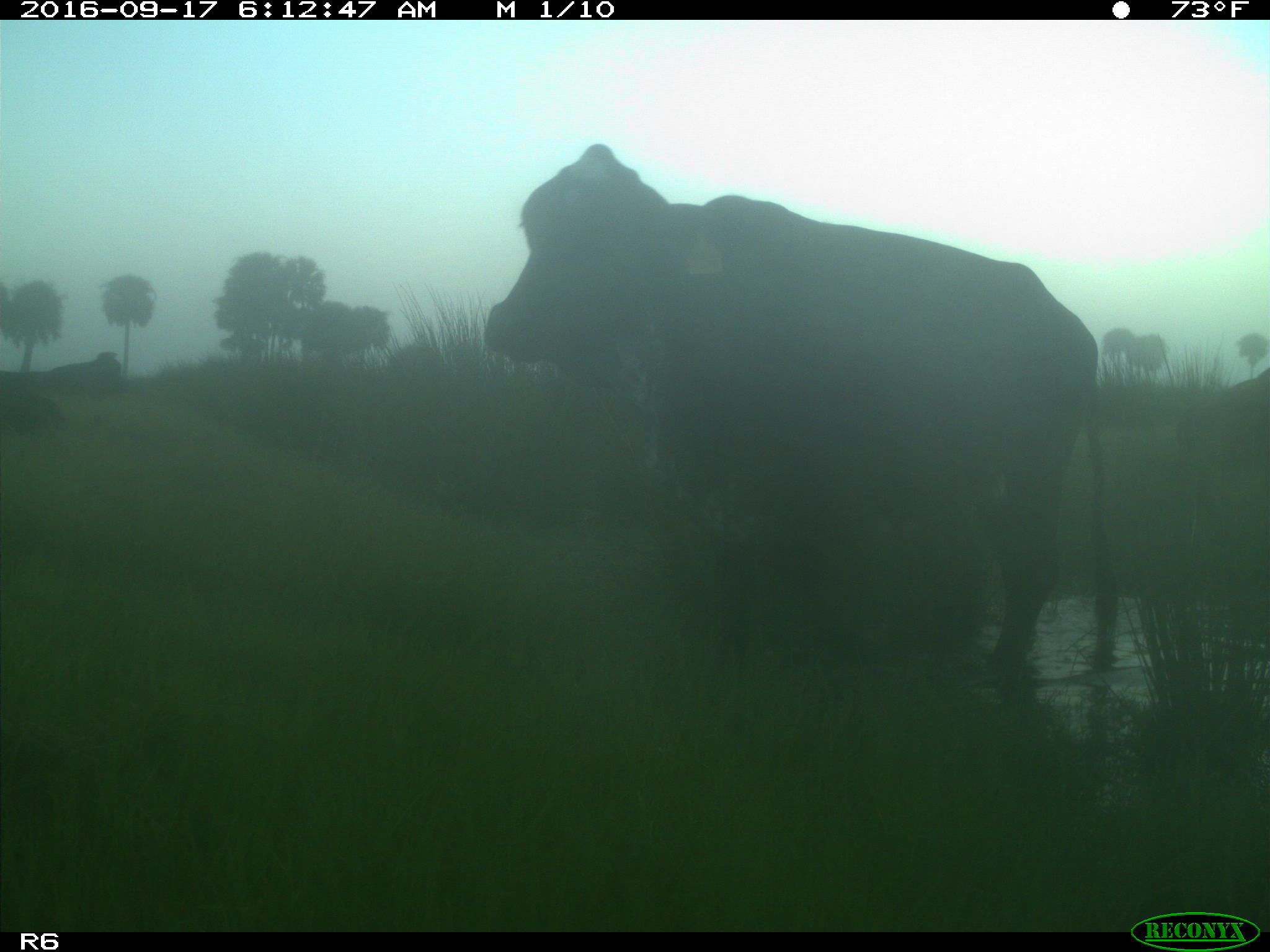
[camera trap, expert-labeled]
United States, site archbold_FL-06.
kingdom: Animalia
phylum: Chordata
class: Mammalia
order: Artiodactyla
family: Bovidae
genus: Bos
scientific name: Bos taurus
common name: domestic cow